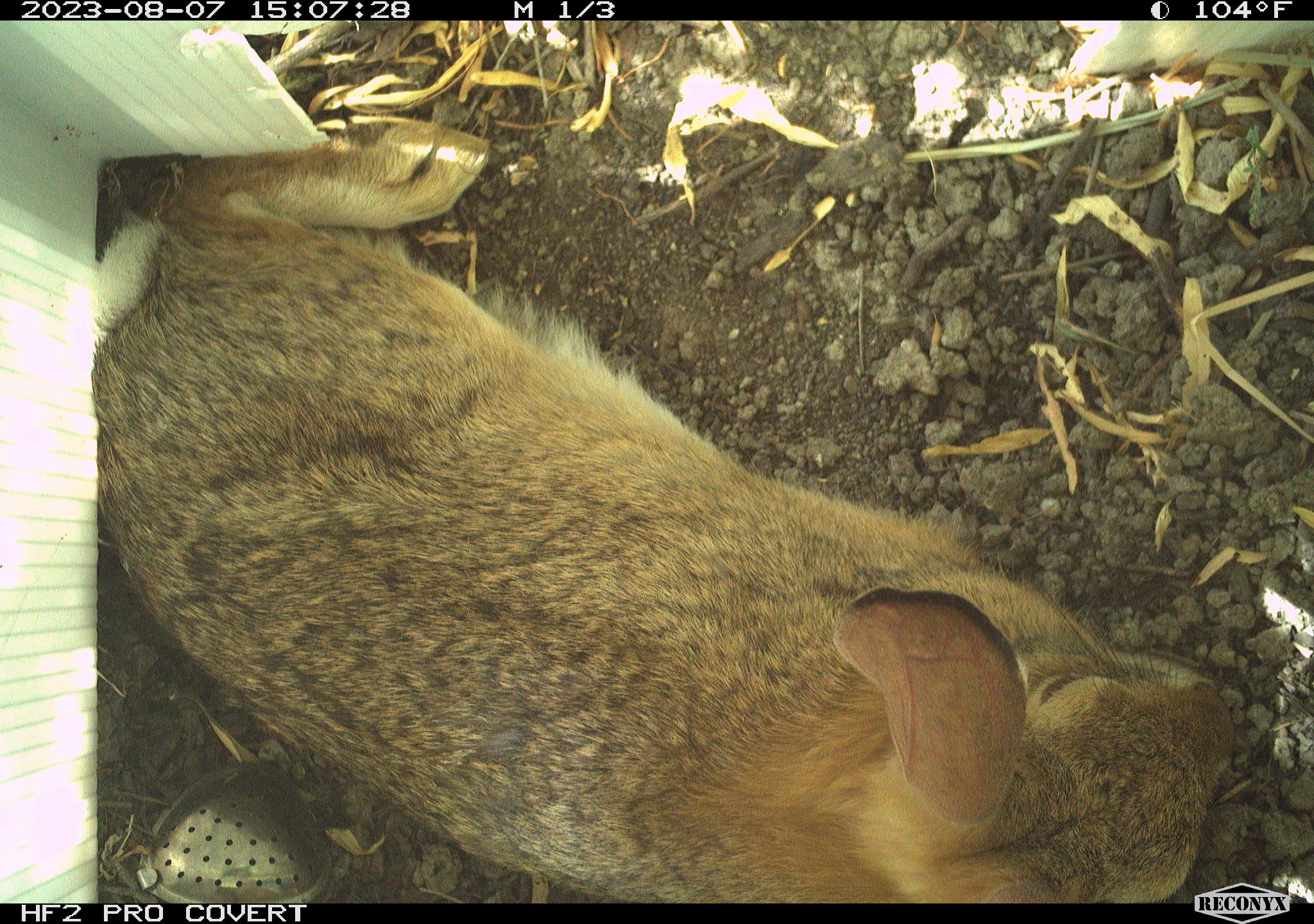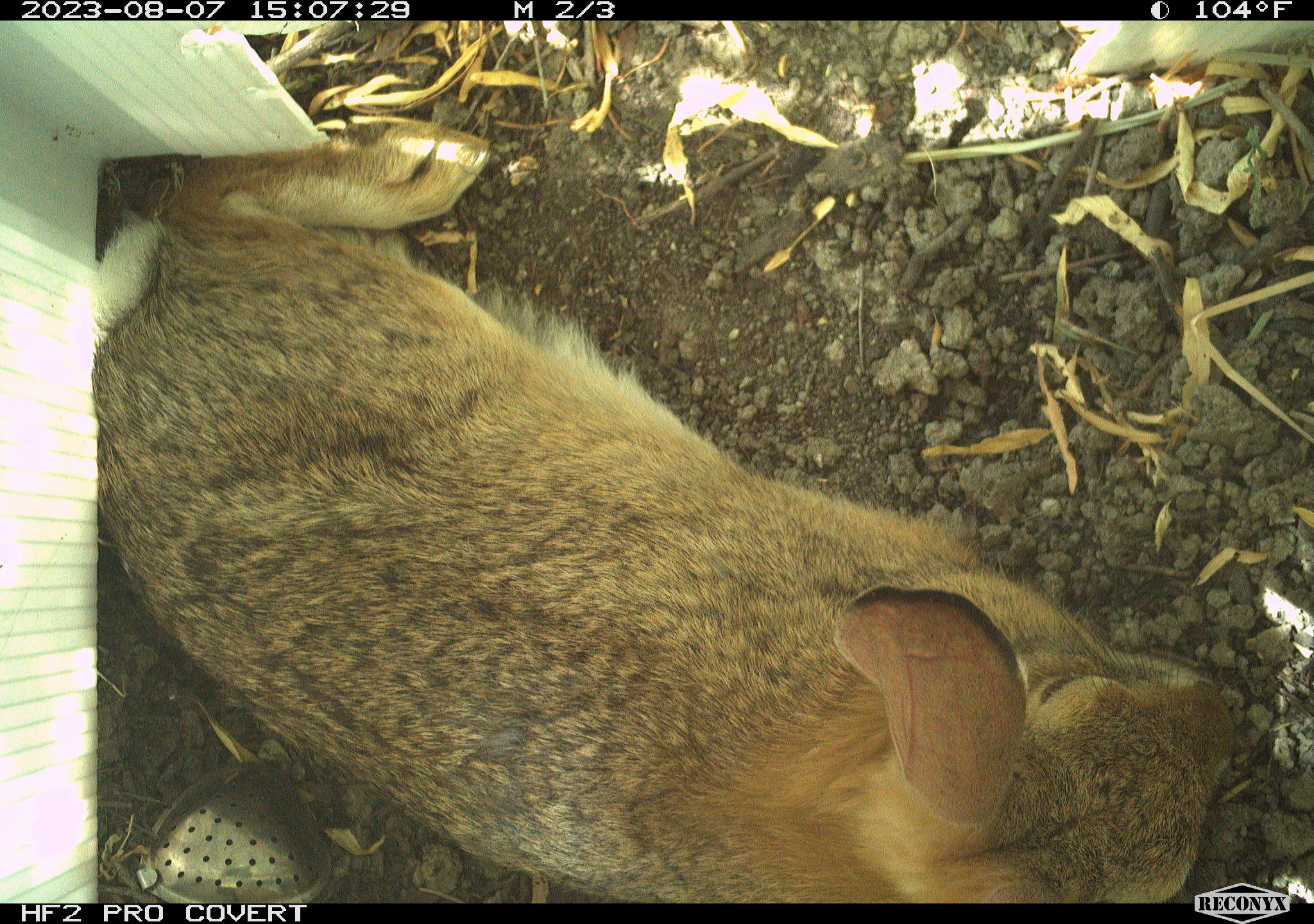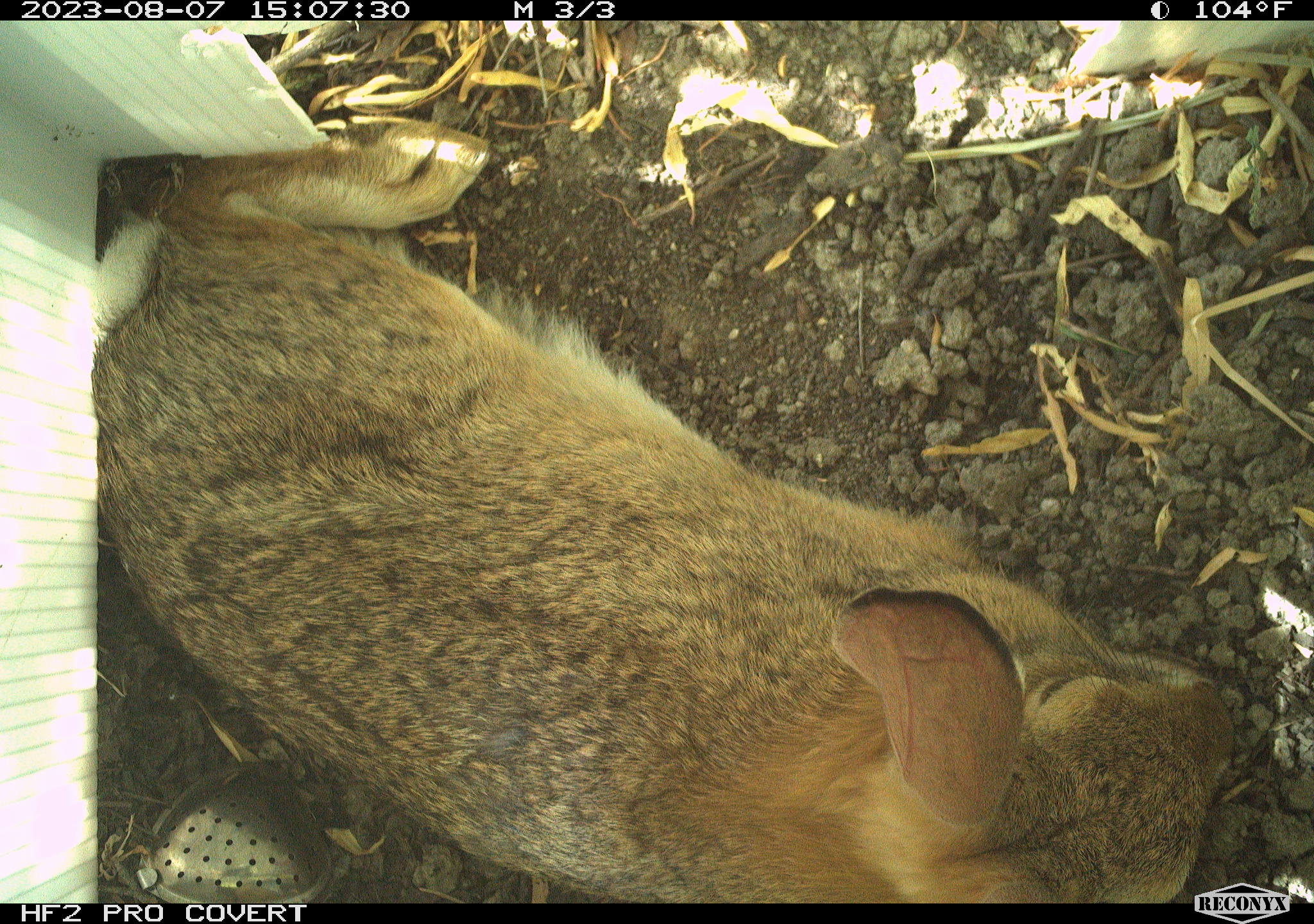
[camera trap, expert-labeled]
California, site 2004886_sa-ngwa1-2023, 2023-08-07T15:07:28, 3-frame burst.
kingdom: Animalia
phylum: Chordata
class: Mammalia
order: Lagomorpha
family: Leporidae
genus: Sylvilagus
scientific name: Sylvilagus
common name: cottontail rabbits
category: sylvilagus species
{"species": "sylvilagus species (cottontail rabbits) (Sylvilagus)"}